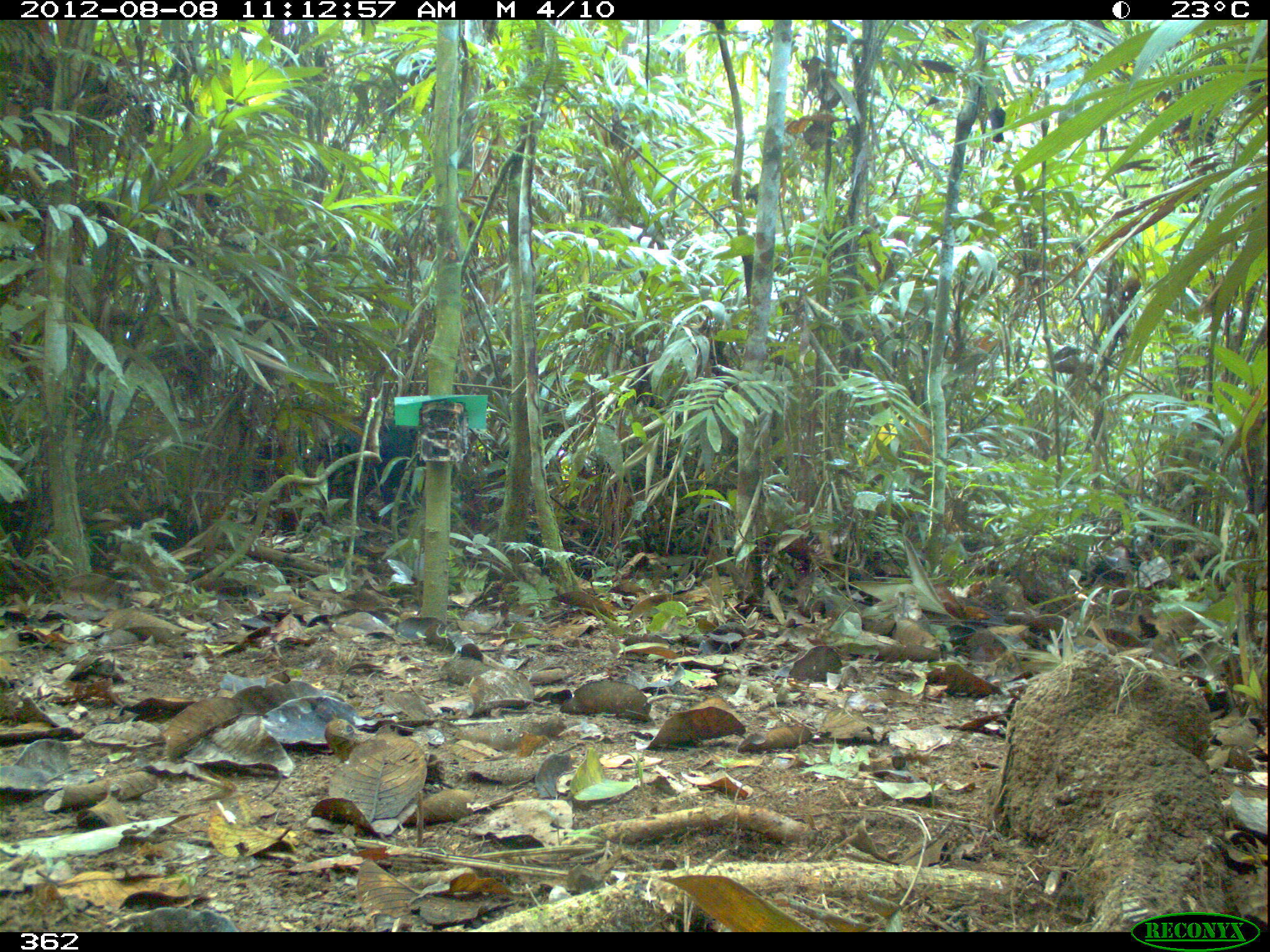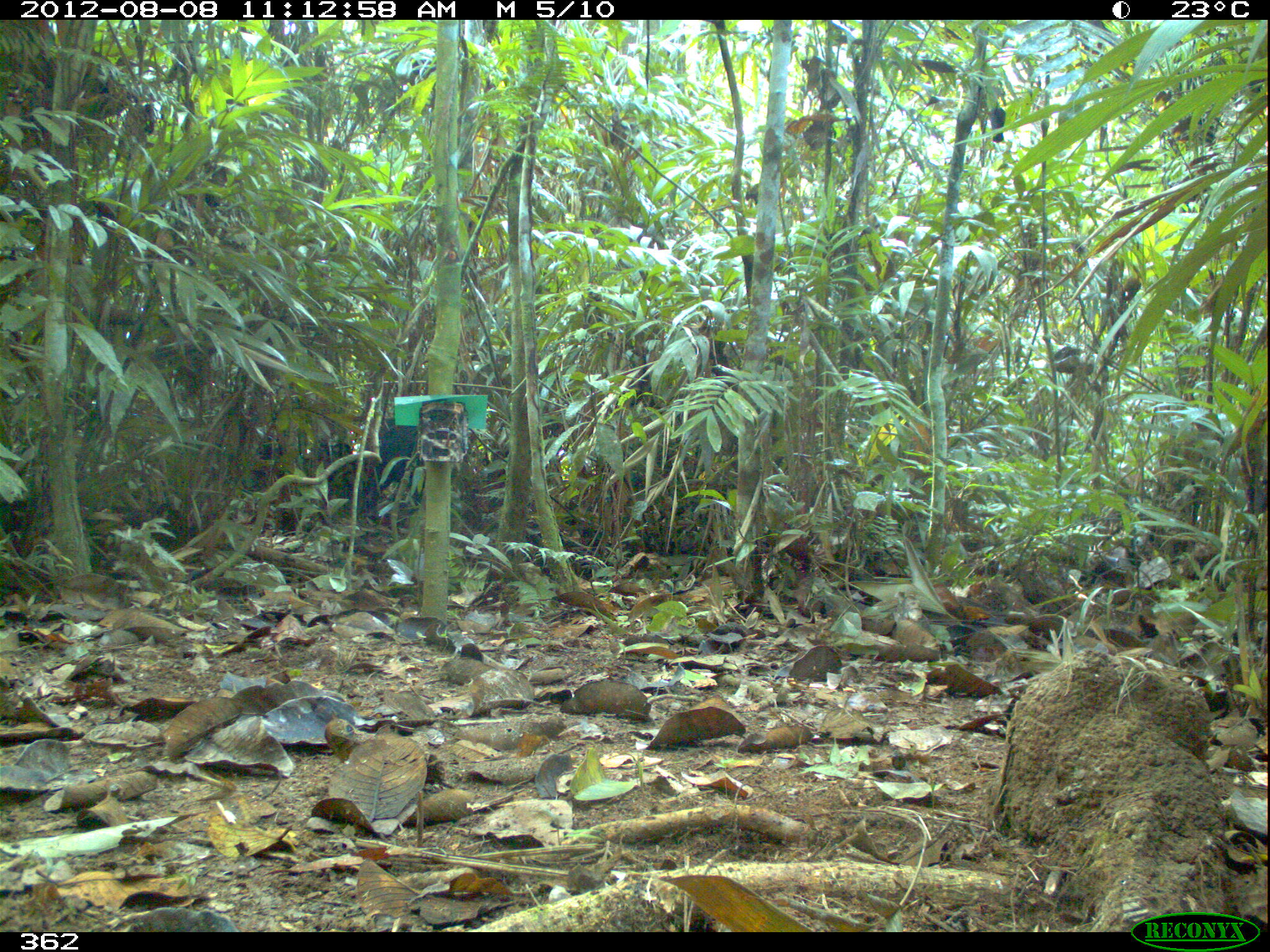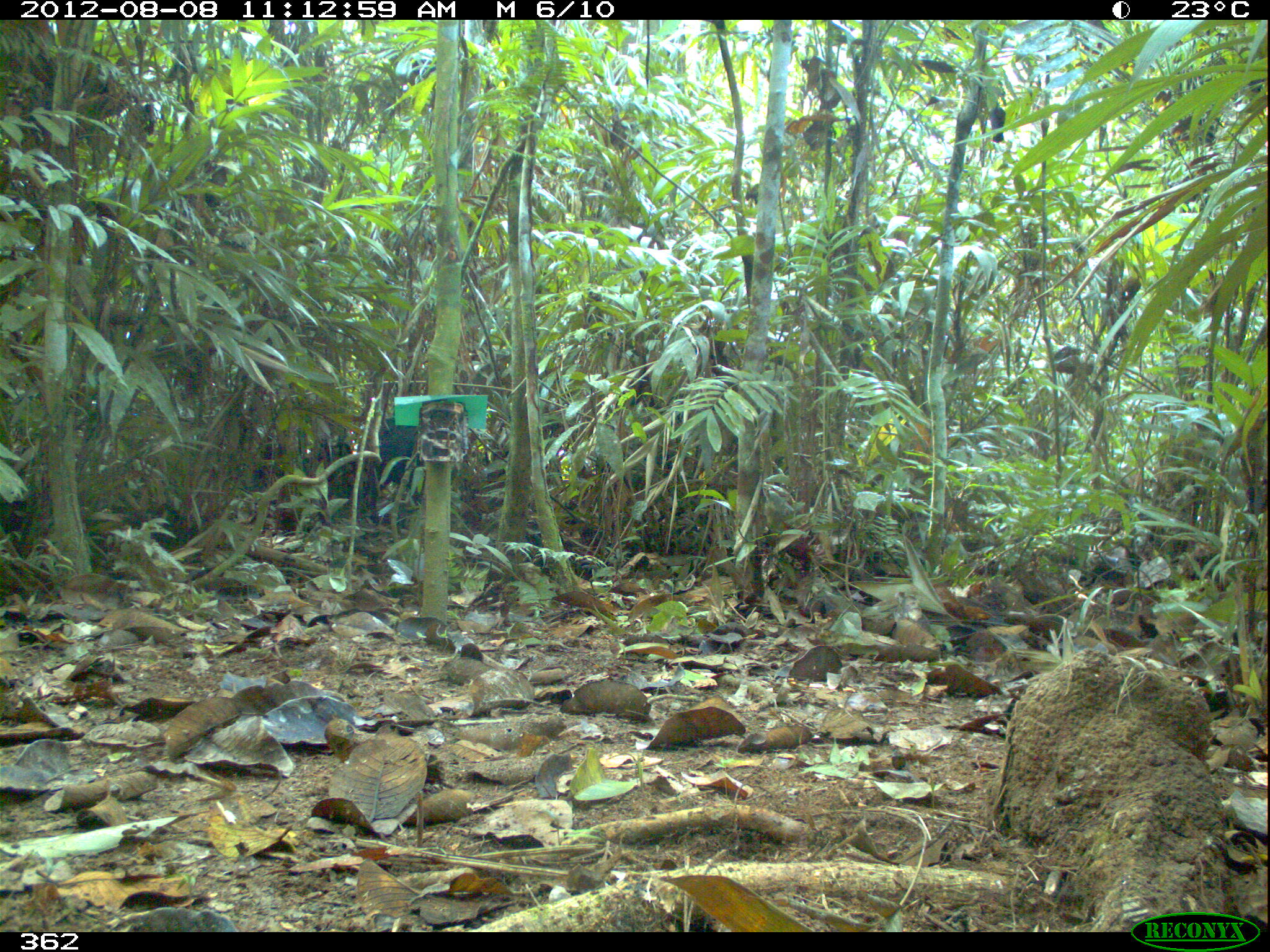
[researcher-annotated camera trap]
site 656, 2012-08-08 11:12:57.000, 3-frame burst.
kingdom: Animalia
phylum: Chordata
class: Mammalia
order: Artiodactyla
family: Tayassuidae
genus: Tayassu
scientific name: Tayassu pecari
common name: white-lipped peccary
Tayassu pecari (white-lipped peccary).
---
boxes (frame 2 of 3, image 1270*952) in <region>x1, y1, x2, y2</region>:
tayassu pecari: <region>248, 440, 378, 506</region>; <region>370, 418, 423, 512</region>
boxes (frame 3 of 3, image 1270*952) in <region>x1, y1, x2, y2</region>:
tayassu pecari: <region>279, 435, 363, 504</region>; <region>372, 413, 425, 501</region>